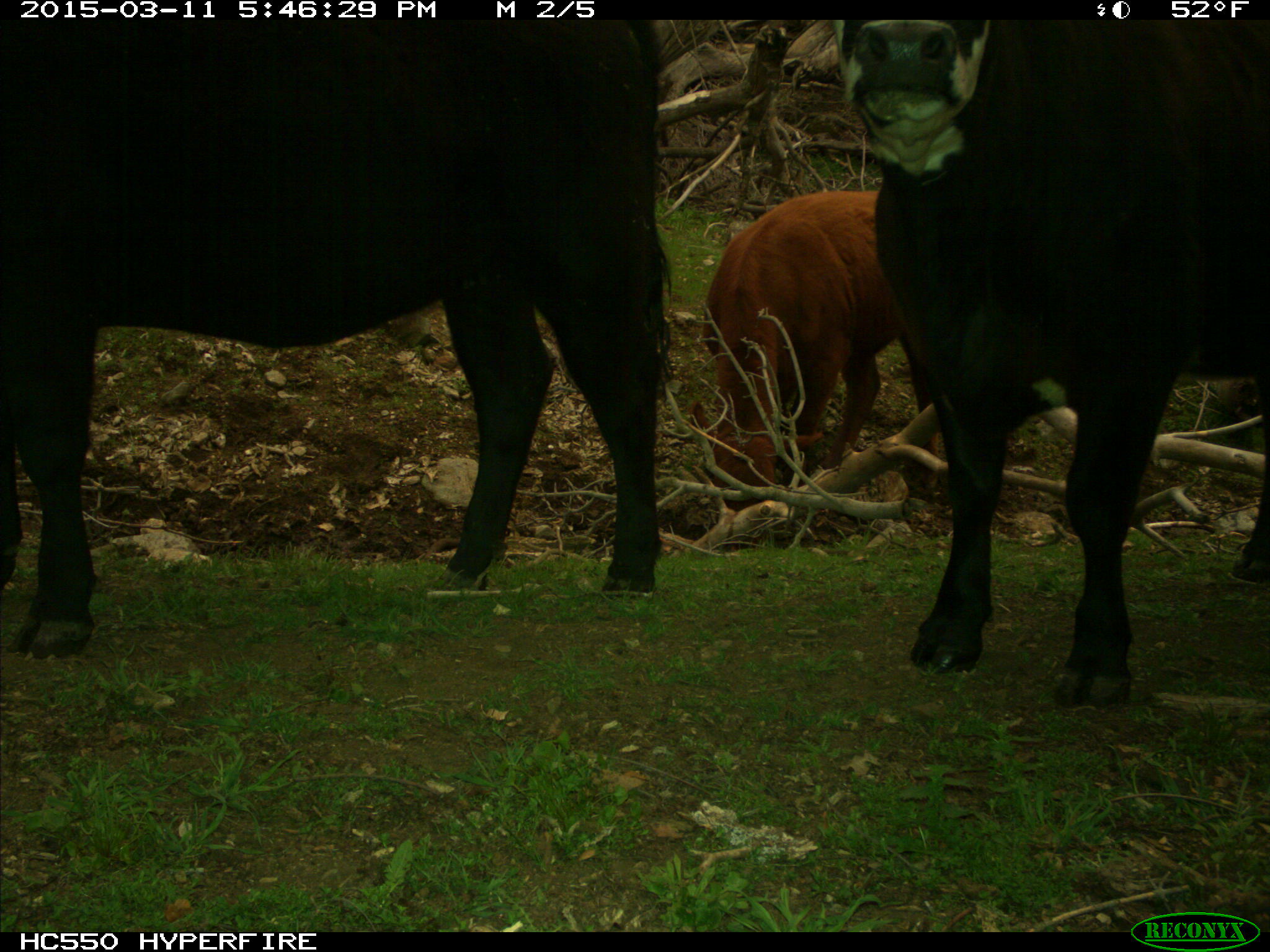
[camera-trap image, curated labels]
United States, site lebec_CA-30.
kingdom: Animalia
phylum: Chordata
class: Mammalia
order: Artiodactyla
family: Bovidae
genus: Bos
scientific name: Bos taurus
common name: domestic cow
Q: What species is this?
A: Bos taurus (domestic cow).